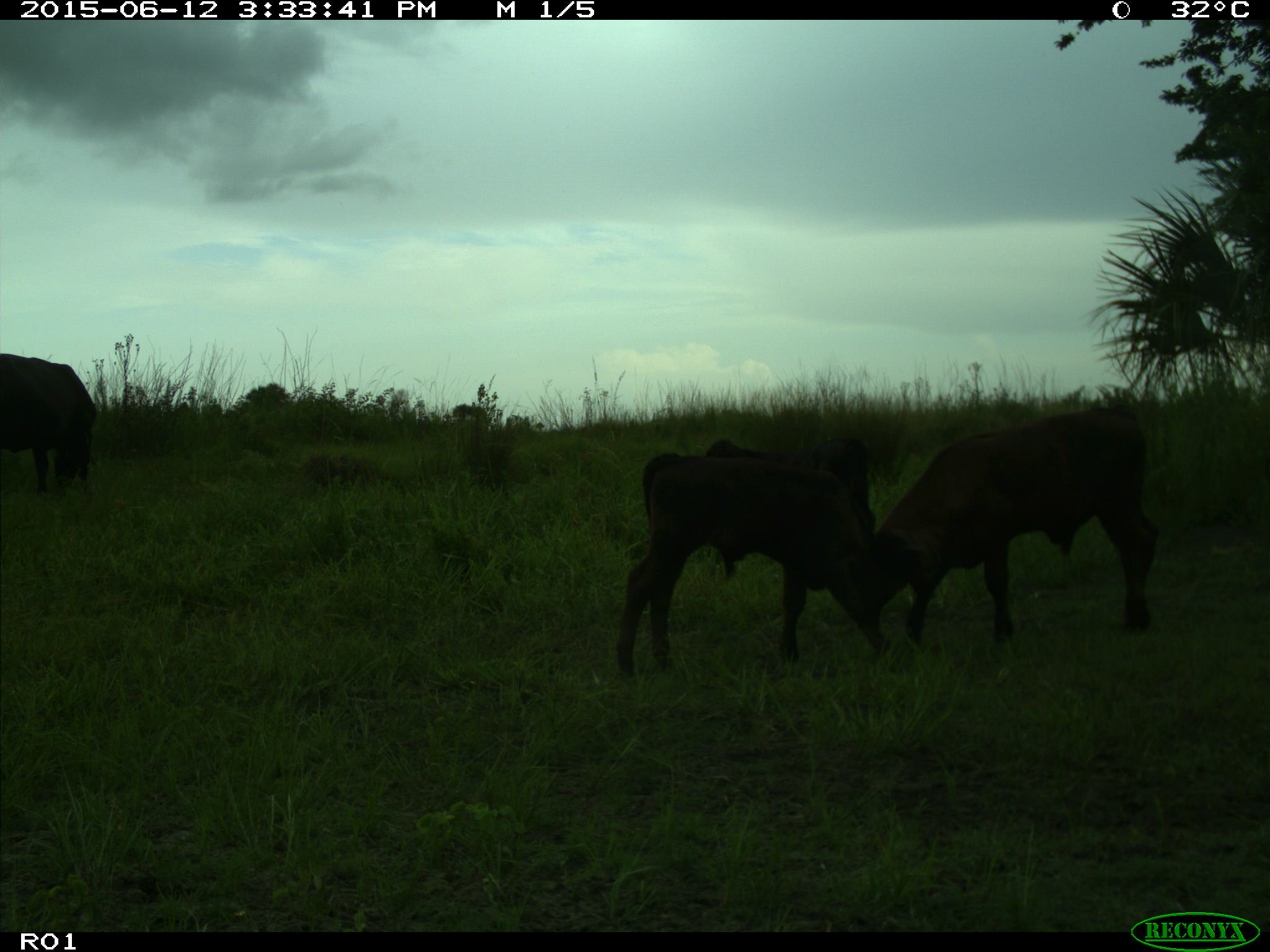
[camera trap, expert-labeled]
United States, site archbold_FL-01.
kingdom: Animalia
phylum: Chordata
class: Mammalia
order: Artiodactyla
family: Bovidae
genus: Bos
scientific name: Bos taurus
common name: domestic cow